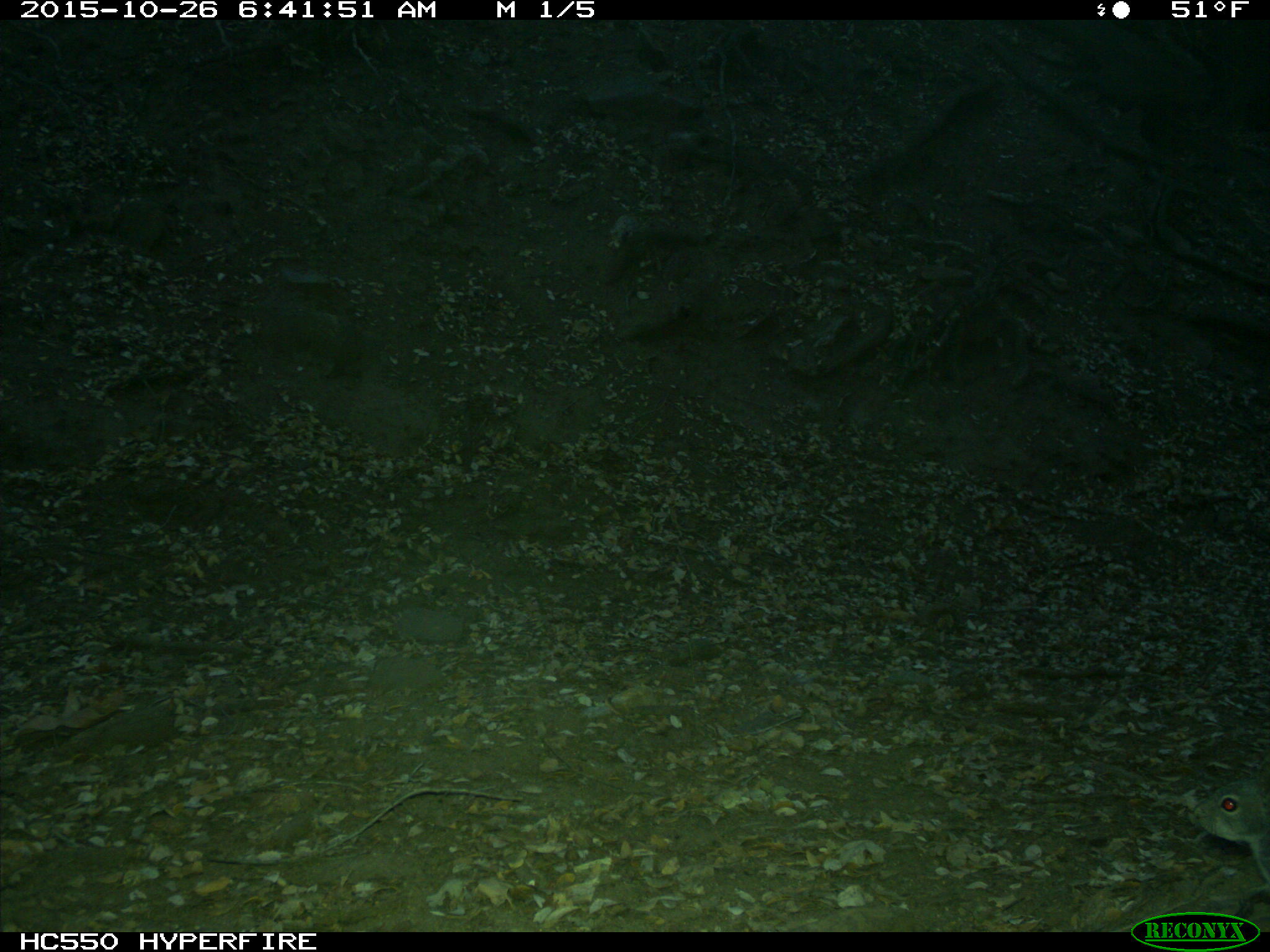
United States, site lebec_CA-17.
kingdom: Animalia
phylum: Chordata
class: Mammalia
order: Rodentia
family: Sciuridae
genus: Sciurus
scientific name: Sciurus carolinensis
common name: eastern gray squirrel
Sciurus carolinensis (eastern gray squirrel).